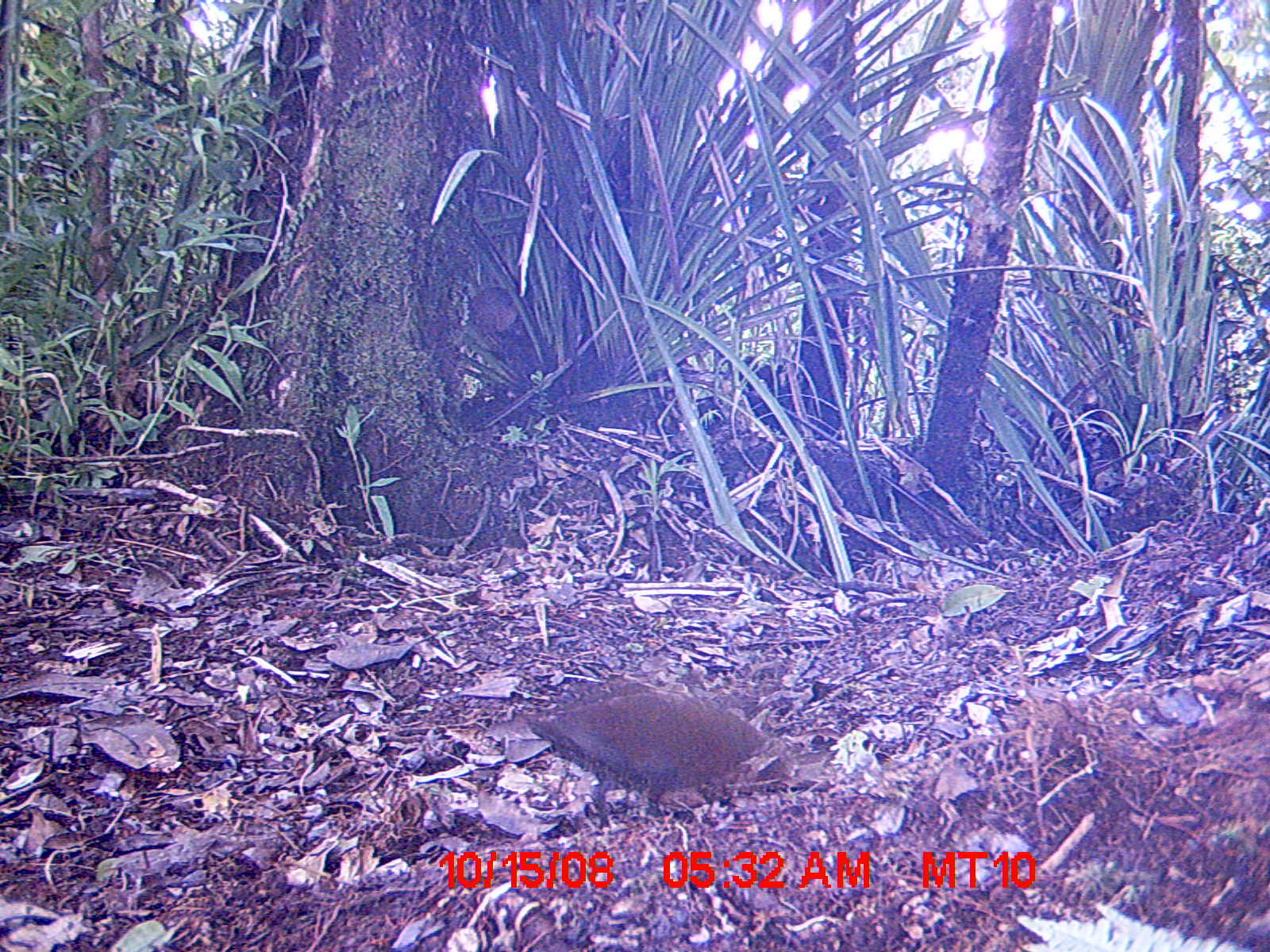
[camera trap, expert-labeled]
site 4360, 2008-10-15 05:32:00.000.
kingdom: Animalia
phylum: Chordata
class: Aves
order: Coraciiformes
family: Brachypteraciidae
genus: Brachypteracias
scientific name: Brachypteracias squamiger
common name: scaly ground-roller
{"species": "Brachypteracias squamiger (scaly ground-roller)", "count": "1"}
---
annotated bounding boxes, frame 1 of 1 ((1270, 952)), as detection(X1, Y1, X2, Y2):
brachypteracias squamiger: detection(526, 693, 784, 823)